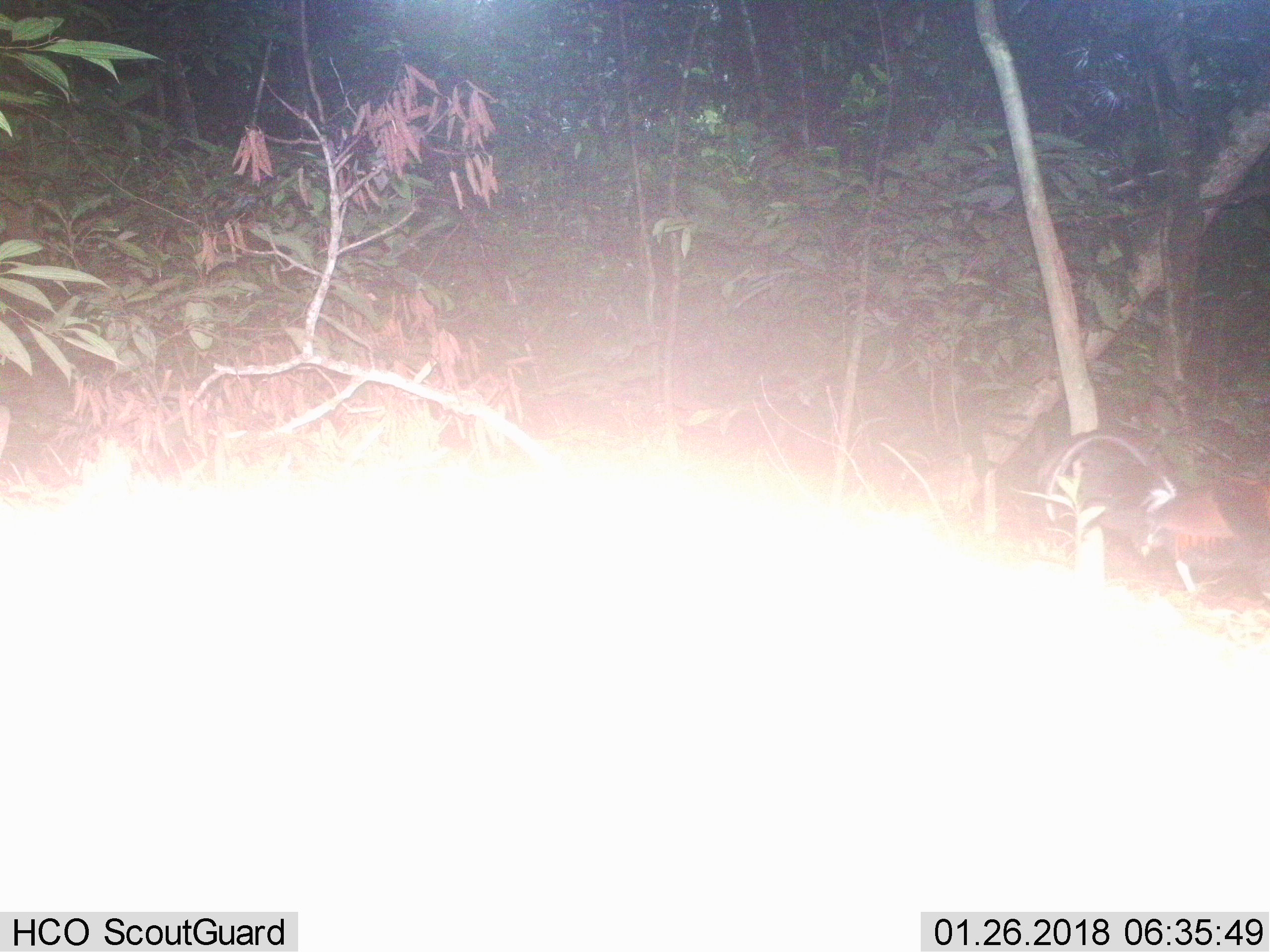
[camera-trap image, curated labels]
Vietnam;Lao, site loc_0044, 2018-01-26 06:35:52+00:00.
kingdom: Animalia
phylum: Chordata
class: Aves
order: Galliformes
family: Phasianidae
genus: Gallus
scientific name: Gallus gallus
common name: red junglefowl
Red junglefowl (Gallus gallus). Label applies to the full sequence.